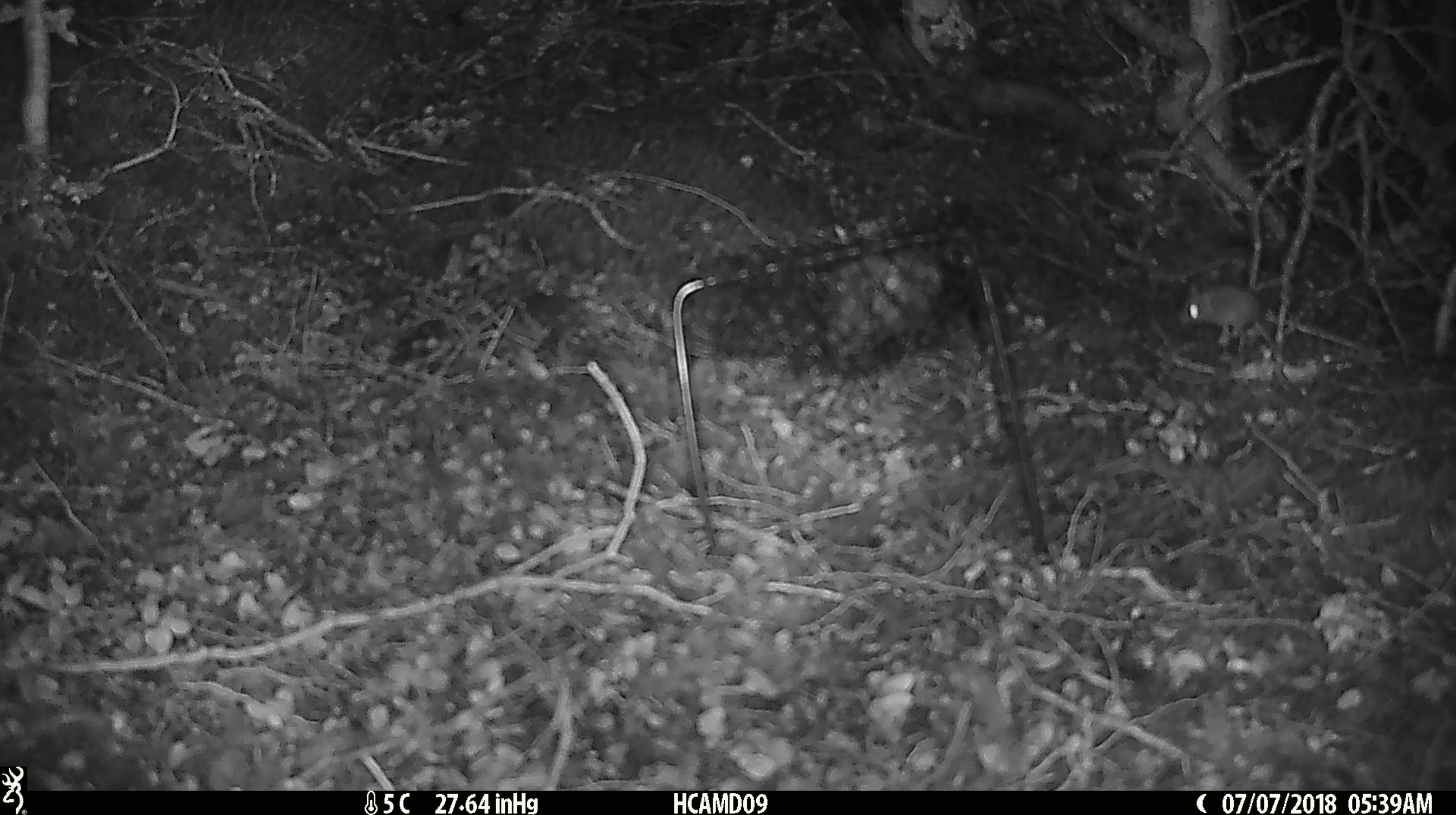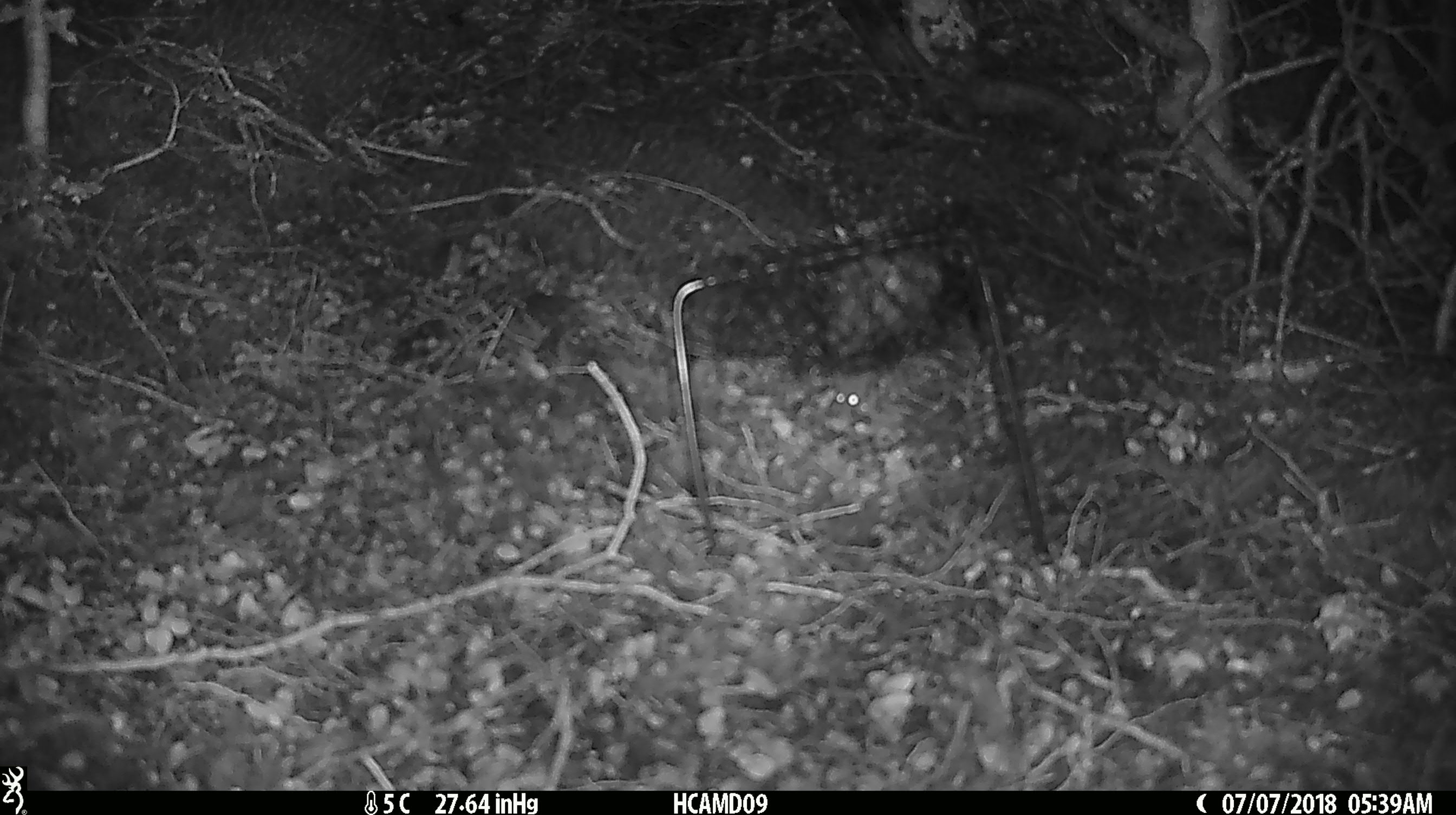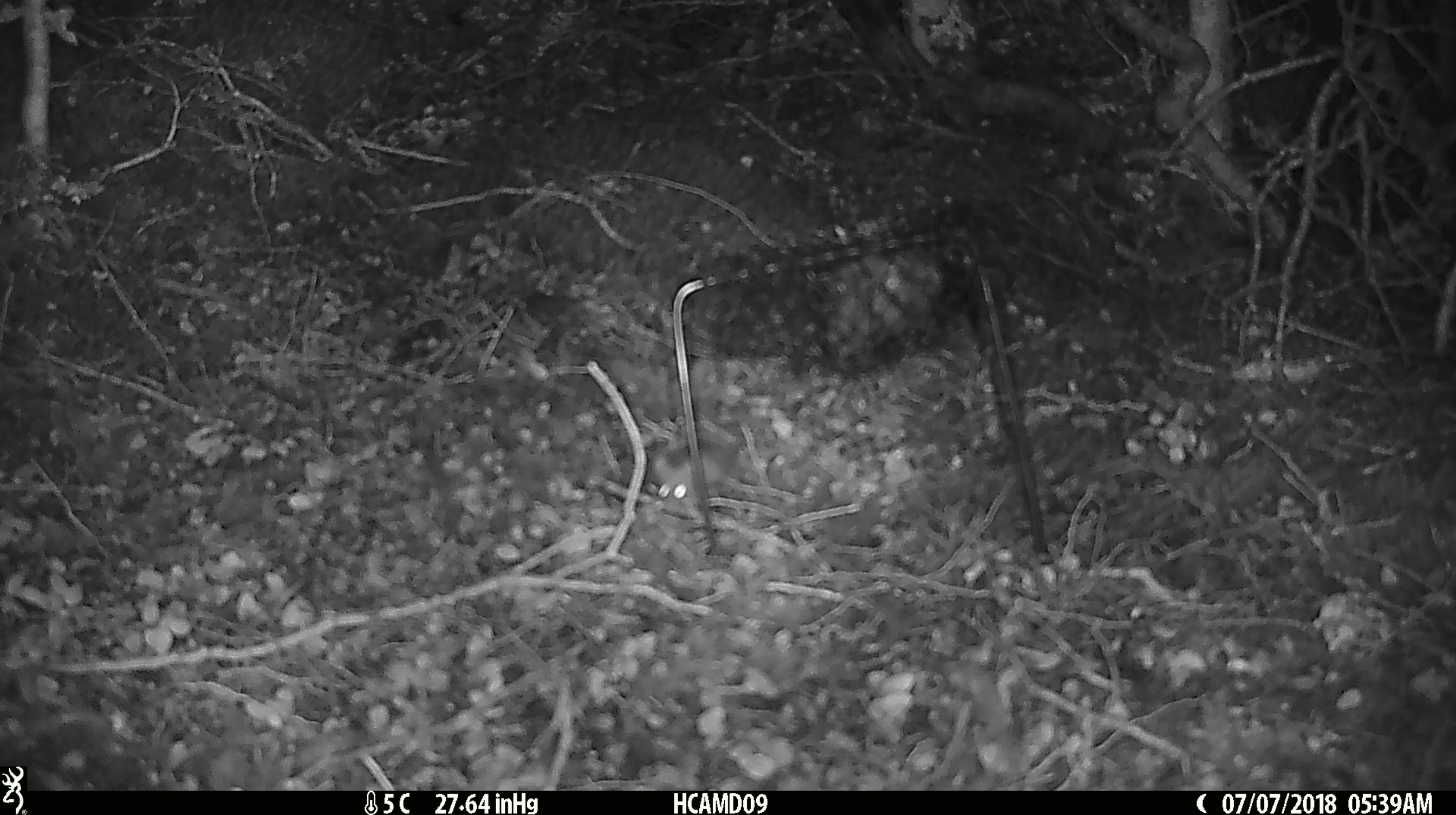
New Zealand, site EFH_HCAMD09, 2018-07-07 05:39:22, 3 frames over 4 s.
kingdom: Animalia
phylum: Chordata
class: Mammalia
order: Rodentia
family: Muridae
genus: Mus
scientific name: Mus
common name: mouse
Mouse (Mus).